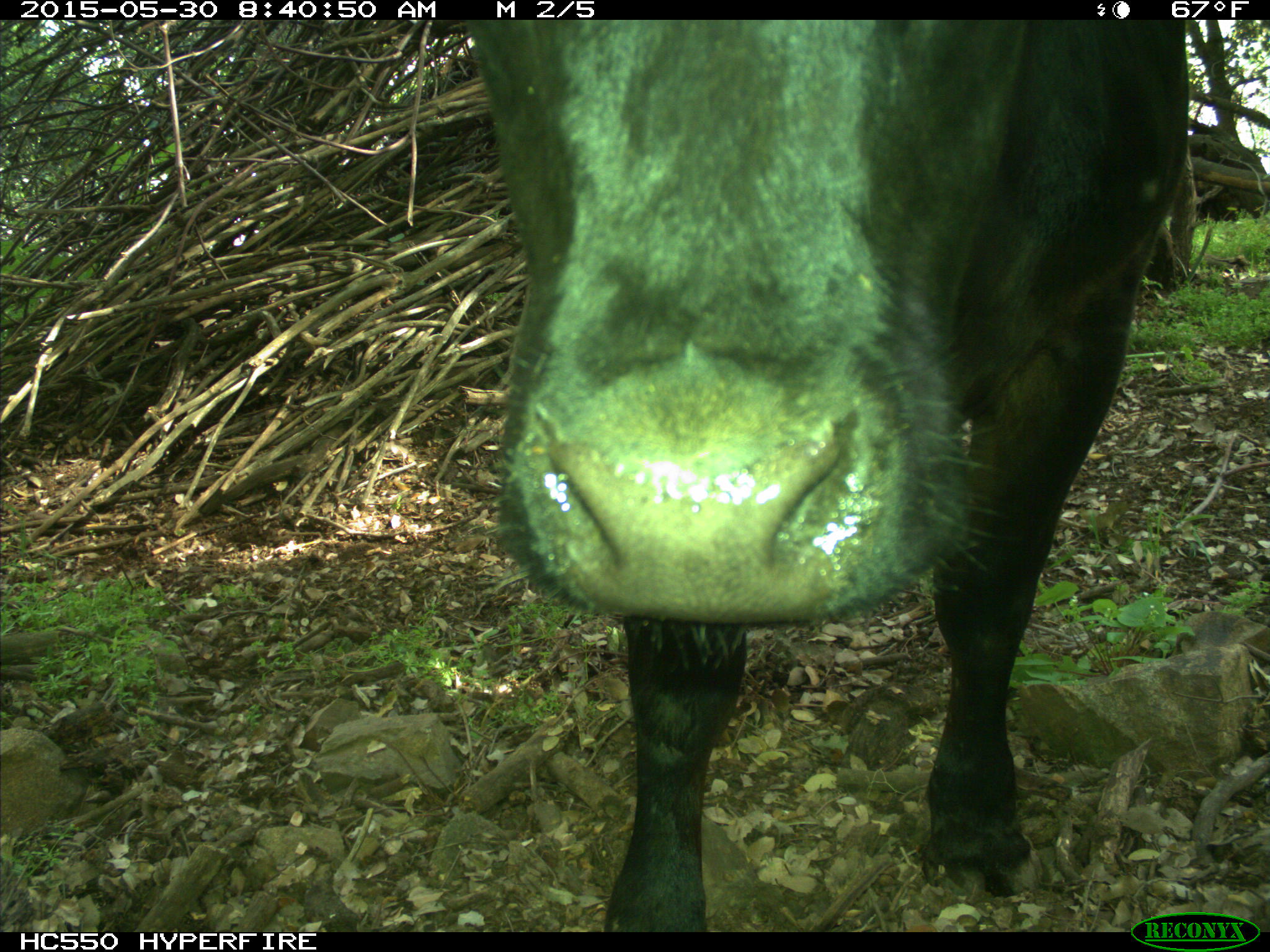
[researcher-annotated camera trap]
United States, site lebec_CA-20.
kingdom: Animalia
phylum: Chordata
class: Mammalia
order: Artiodactyla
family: Bovidae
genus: Bos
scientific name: Bos taurus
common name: domestic cow